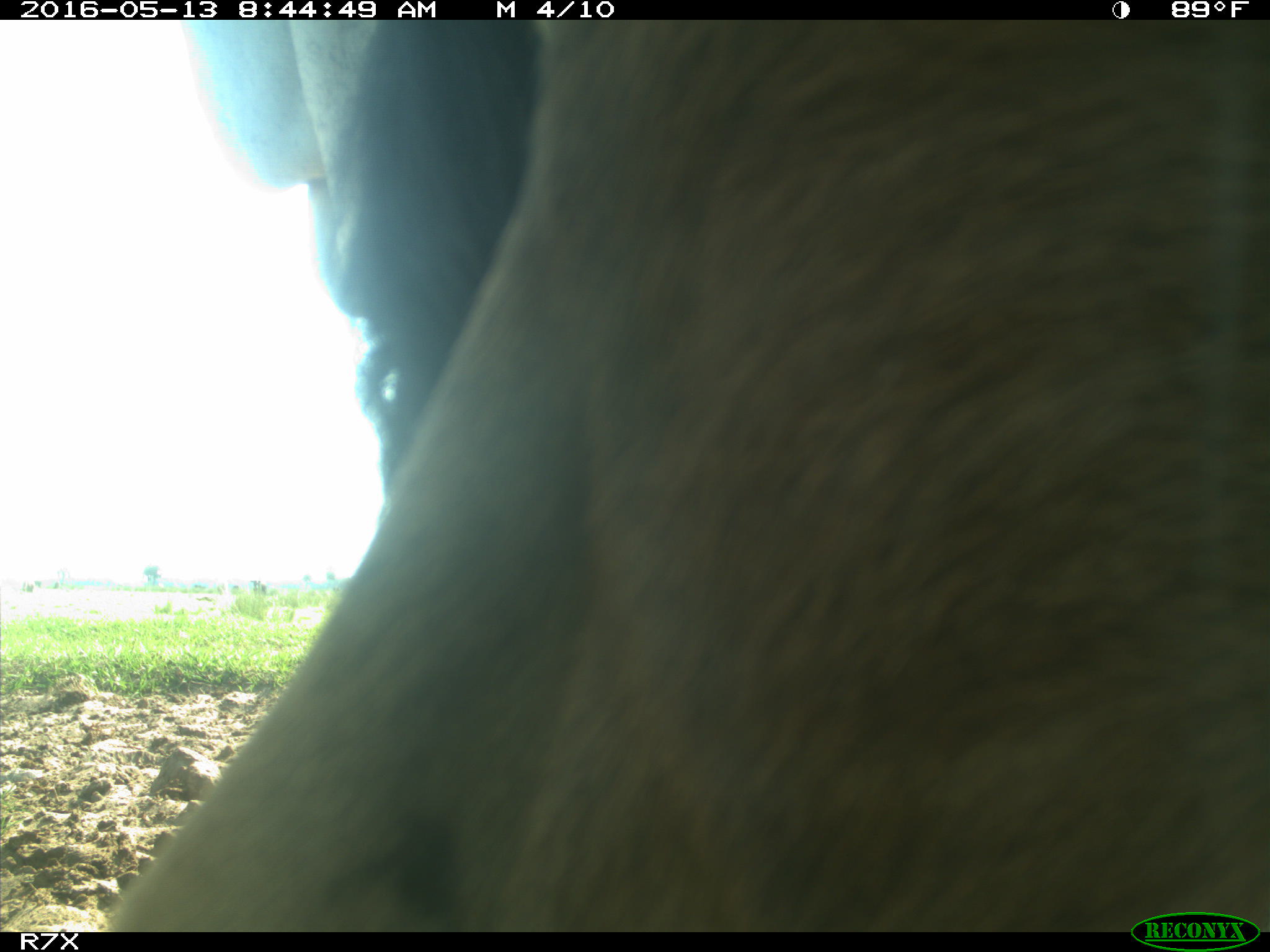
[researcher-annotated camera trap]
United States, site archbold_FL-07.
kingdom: Animalia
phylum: Chordata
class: Mammalia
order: Artiodactyla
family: Bovidae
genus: Bos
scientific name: Bos taurus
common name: domestic cow